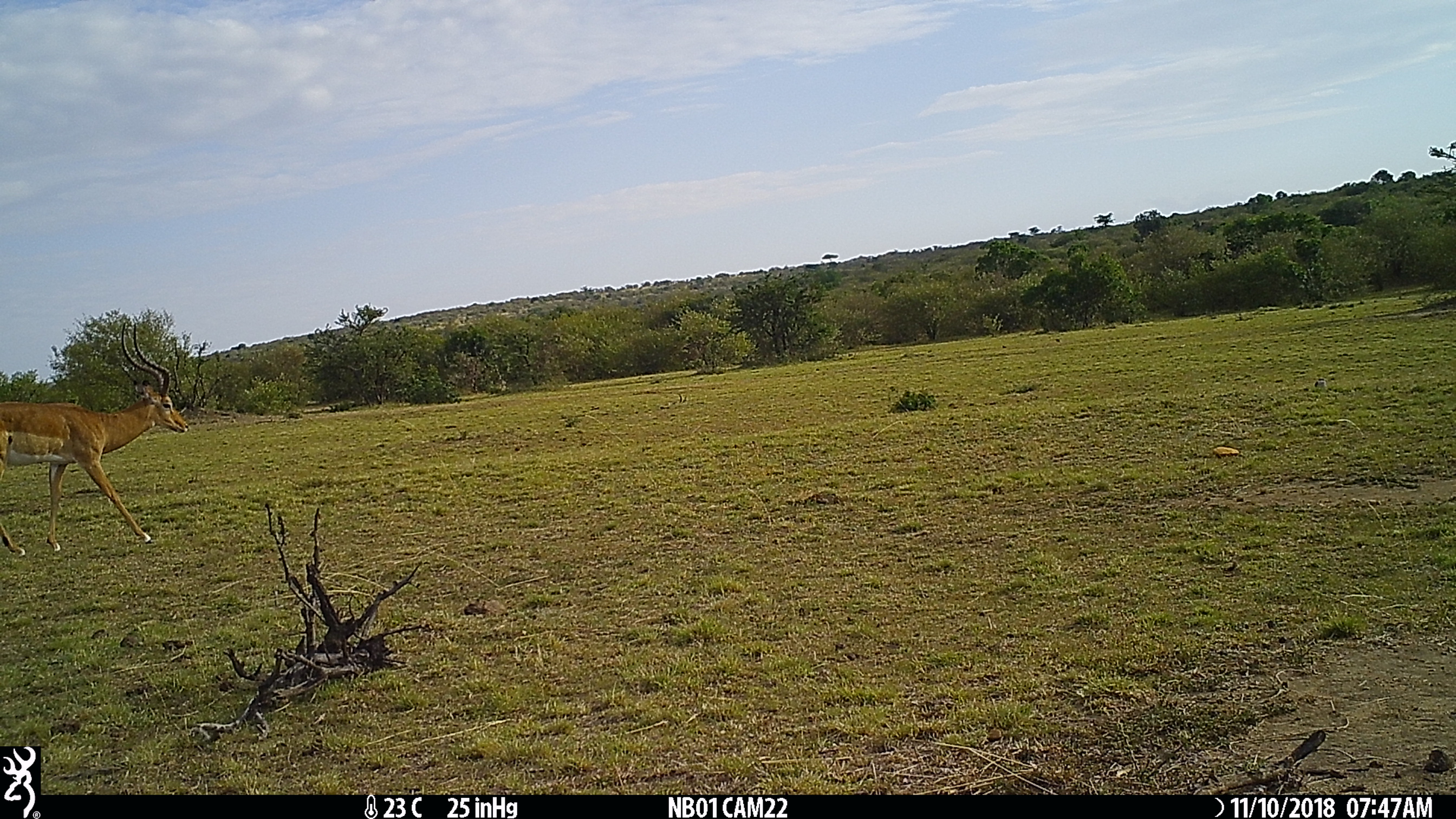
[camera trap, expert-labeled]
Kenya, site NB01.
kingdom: Animalia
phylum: Chordata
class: Mammalia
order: Artiodactyla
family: Bovidae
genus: Aepyceros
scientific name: Aepyceros melampus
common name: impala